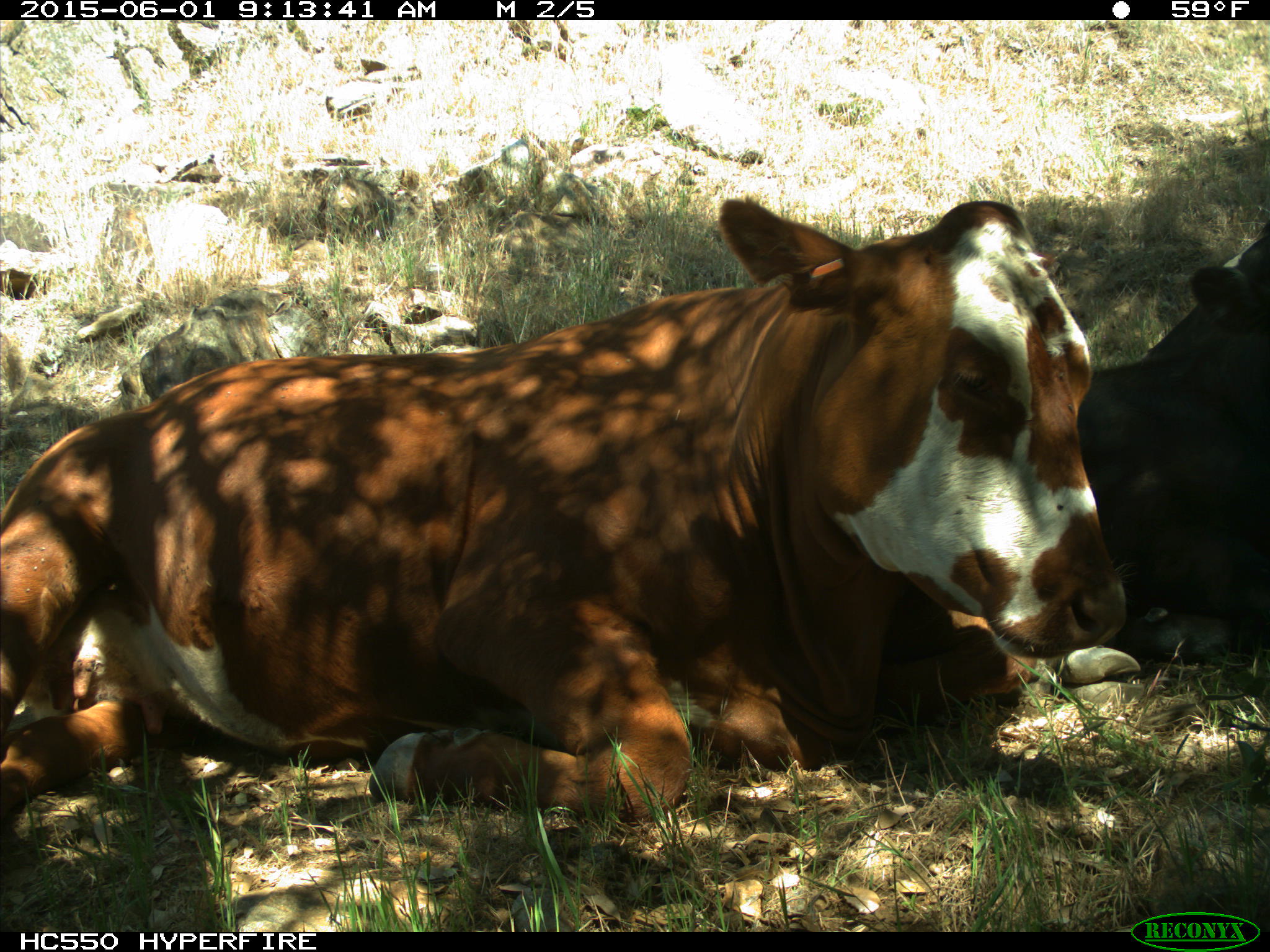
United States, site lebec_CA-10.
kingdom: Animalia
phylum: Chordata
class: Mammalia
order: Artiodactyla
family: Bovidae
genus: Bos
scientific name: Bos taurus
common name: domestic cow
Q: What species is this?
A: Bos taurus (domestic cow).